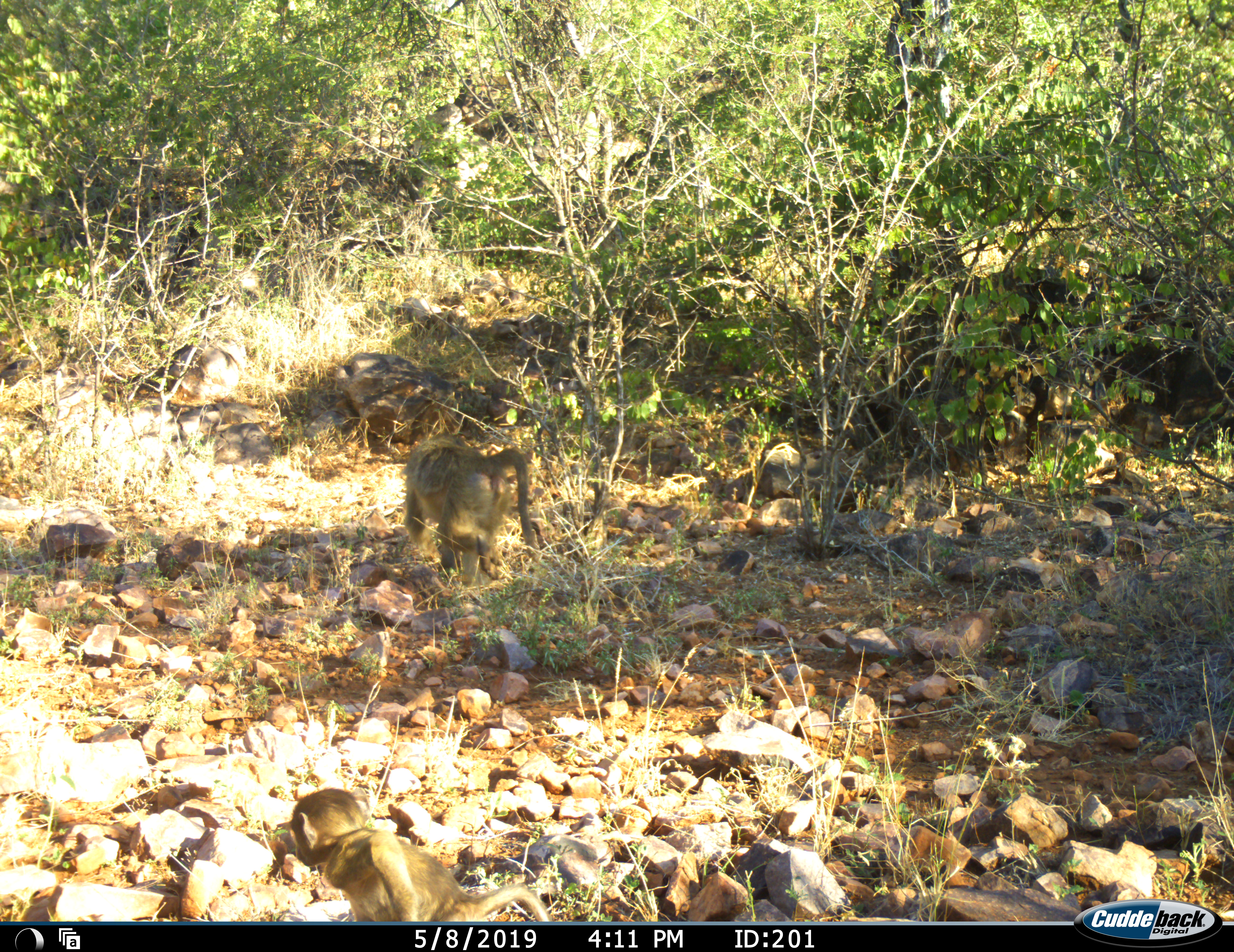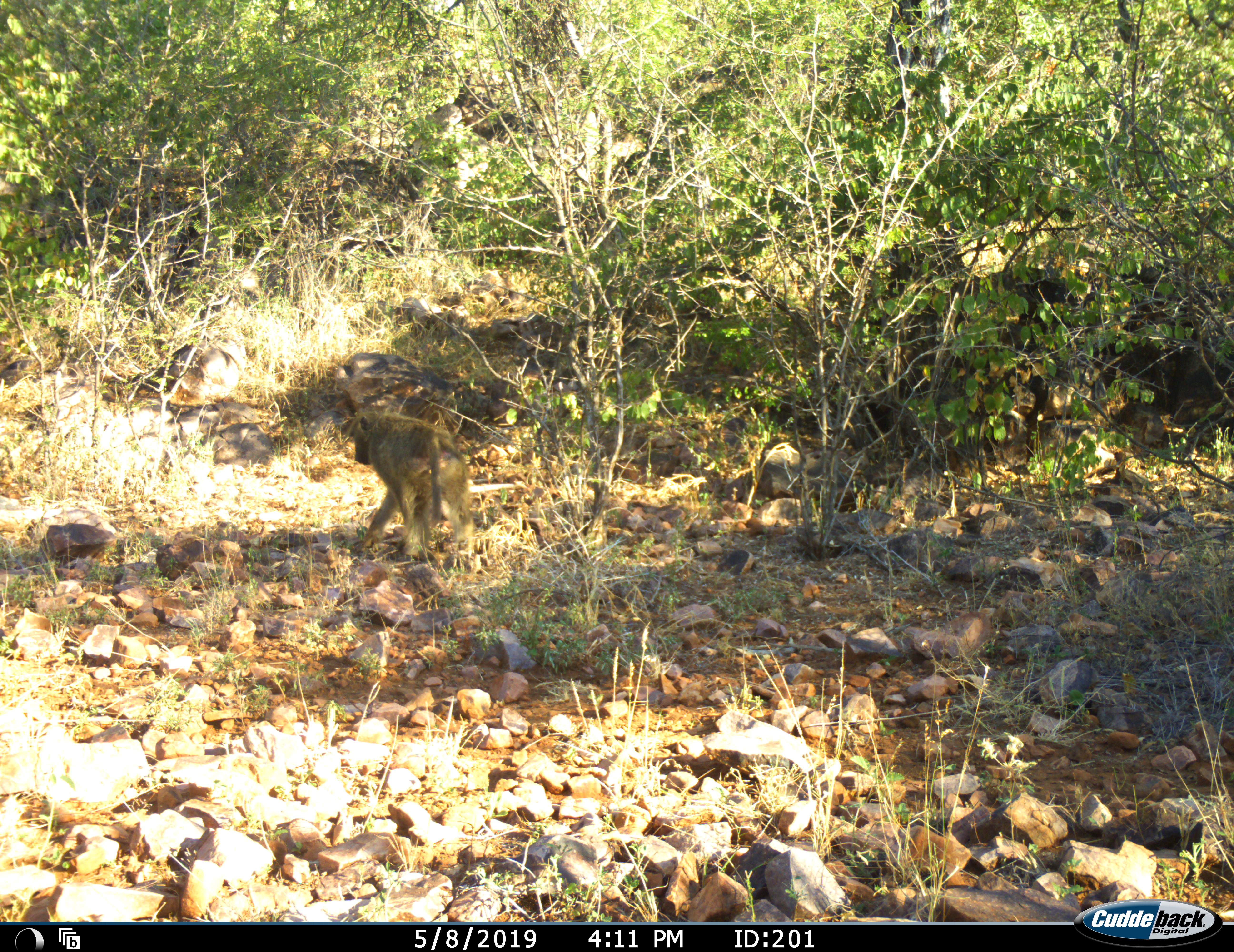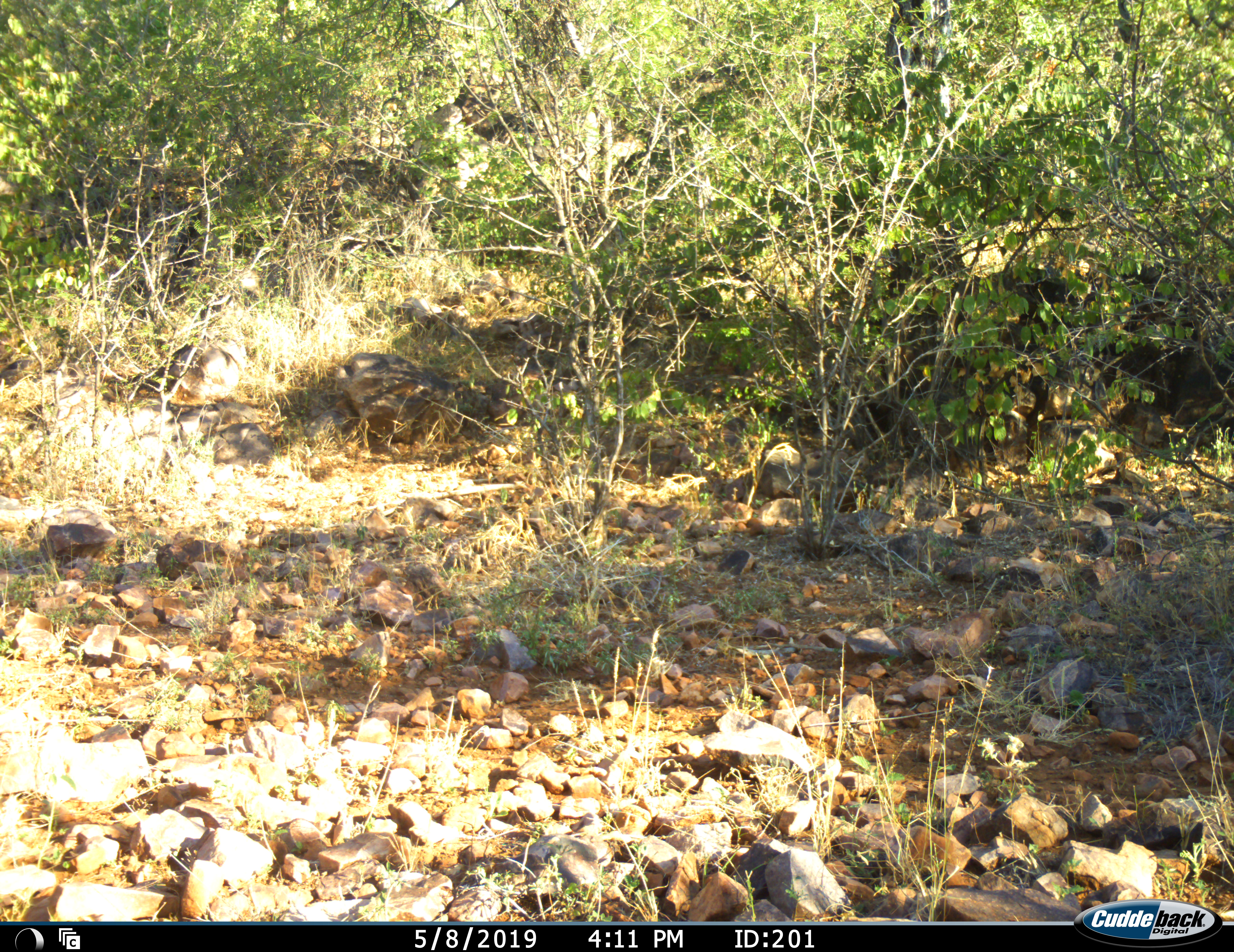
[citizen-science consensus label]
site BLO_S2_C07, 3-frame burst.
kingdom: Animalia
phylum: Chordata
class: Mammalia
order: Primates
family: Cercopithecidae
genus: Papio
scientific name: Papio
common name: baboon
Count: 2.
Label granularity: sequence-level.